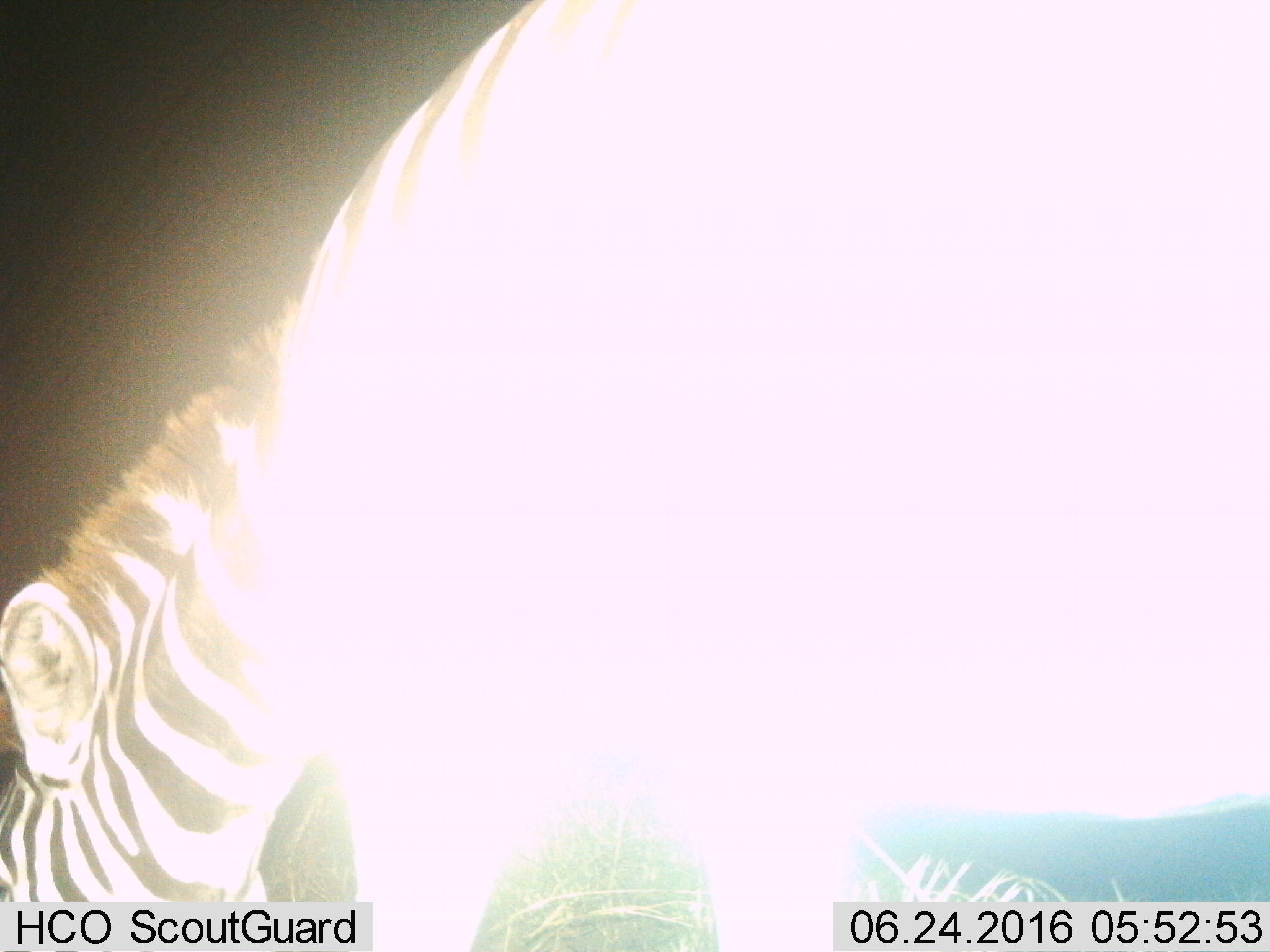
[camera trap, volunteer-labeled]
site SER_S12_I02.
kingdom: Animalia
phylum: Chordata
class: Mammalia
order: Perissodactyla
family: Equidae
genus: Equus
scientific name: Equus quagga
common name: plains zebra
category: zebraplains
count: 1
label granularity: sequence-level